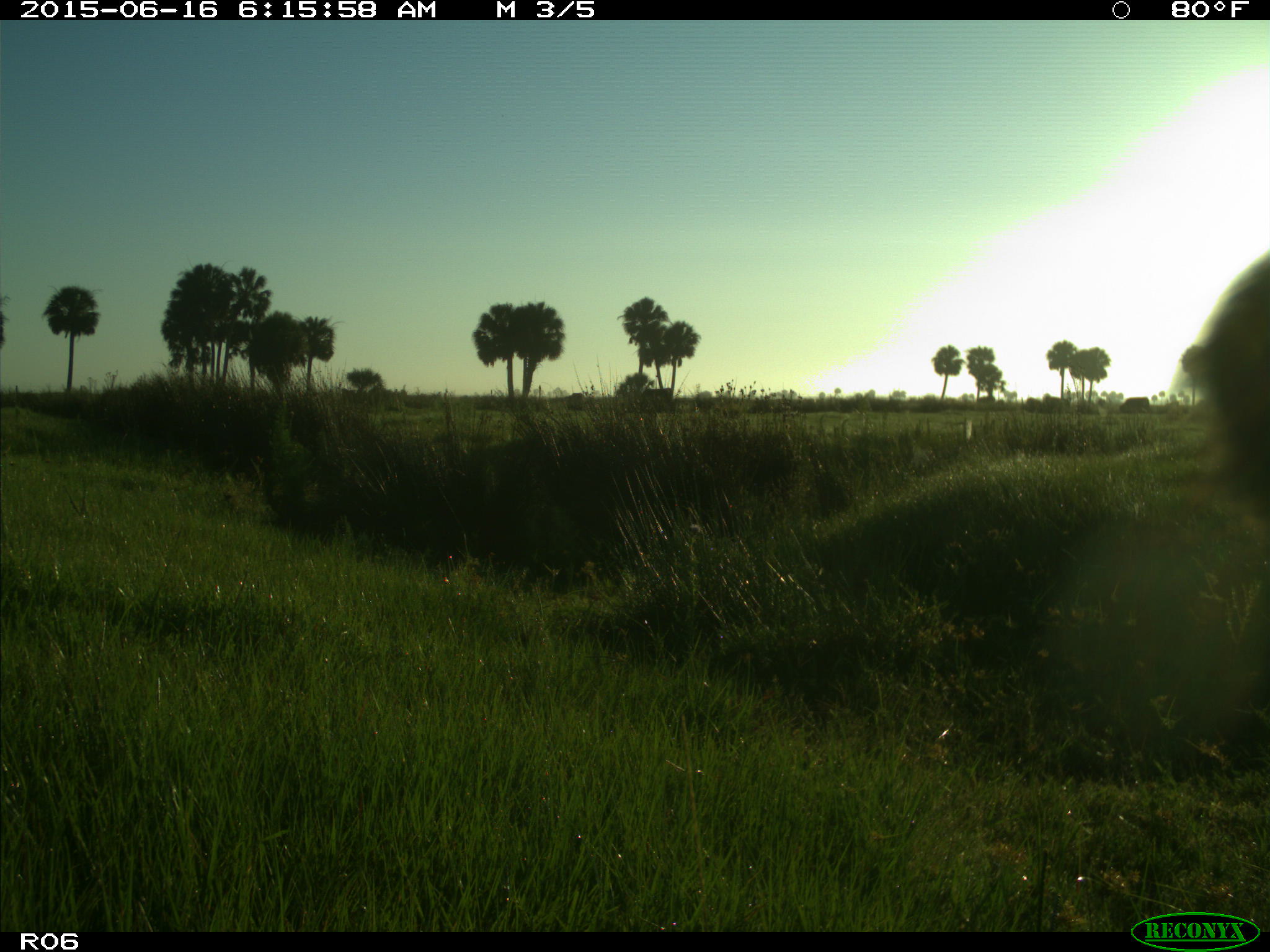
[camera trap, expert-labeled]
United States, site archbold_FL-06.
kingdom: Animalia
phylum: Chordata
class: Mammalia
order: Artiodactyla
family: Bovidae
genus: Bos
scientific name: Bos taurus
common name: domestic cow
Bos taurus (domestic cow).